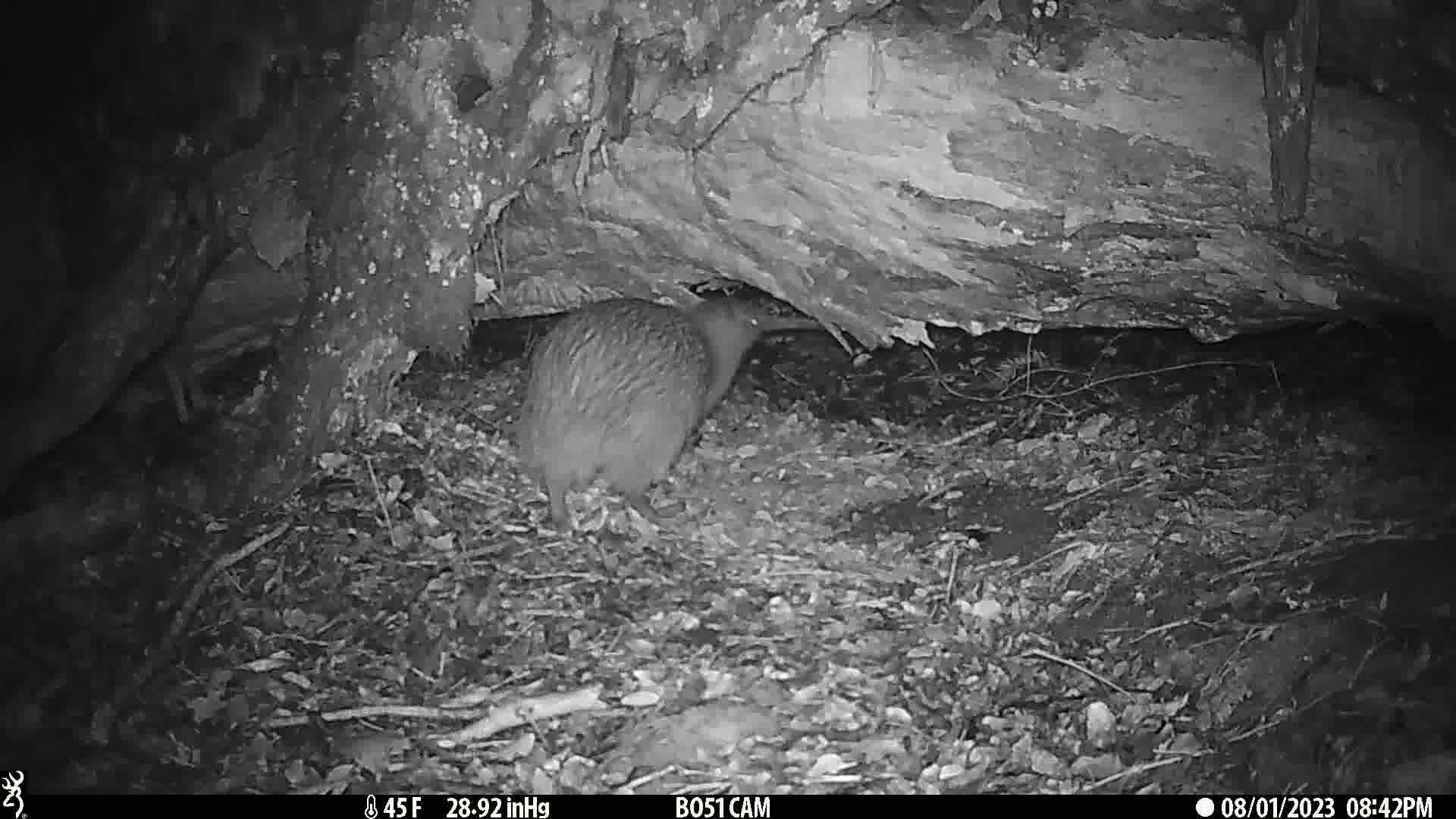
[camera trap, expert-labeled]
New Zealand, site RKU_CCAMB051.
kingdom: Animalia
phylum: Chordata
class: Aves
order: Apterygiformes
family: Apterygidae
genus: Apteryx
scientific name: Apteryx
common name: kiwi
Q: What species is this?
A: Kiwi (Apteryx).